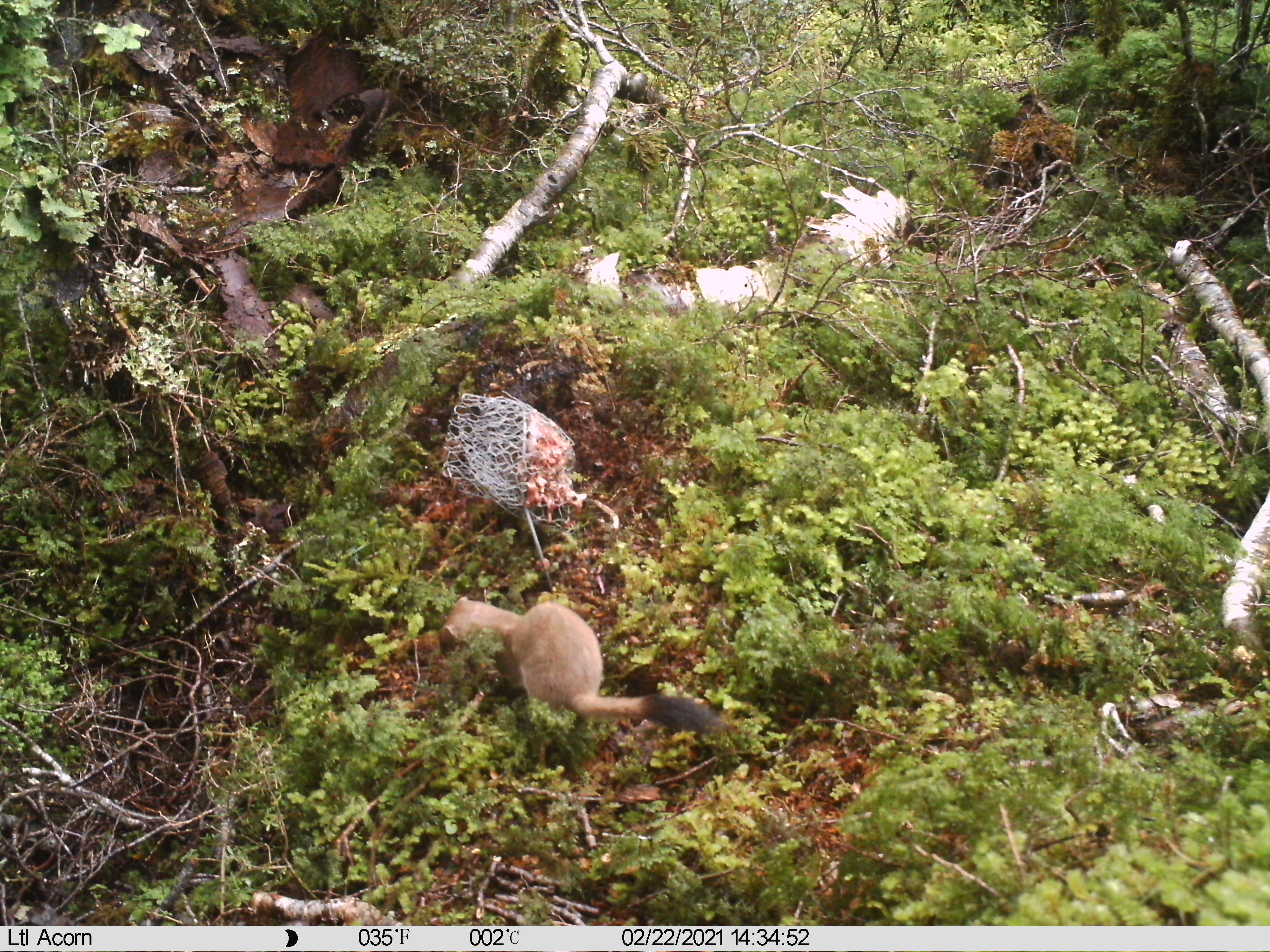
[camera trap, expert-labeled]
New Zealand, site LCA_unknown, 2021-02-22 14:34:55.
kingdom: Animalia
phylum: Chordata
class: Mammalia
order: Carnivora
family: Mustelidae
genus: Mustela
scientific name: Mustela erminea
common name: stoat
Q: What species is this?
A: Stoat (Mustela erminea).